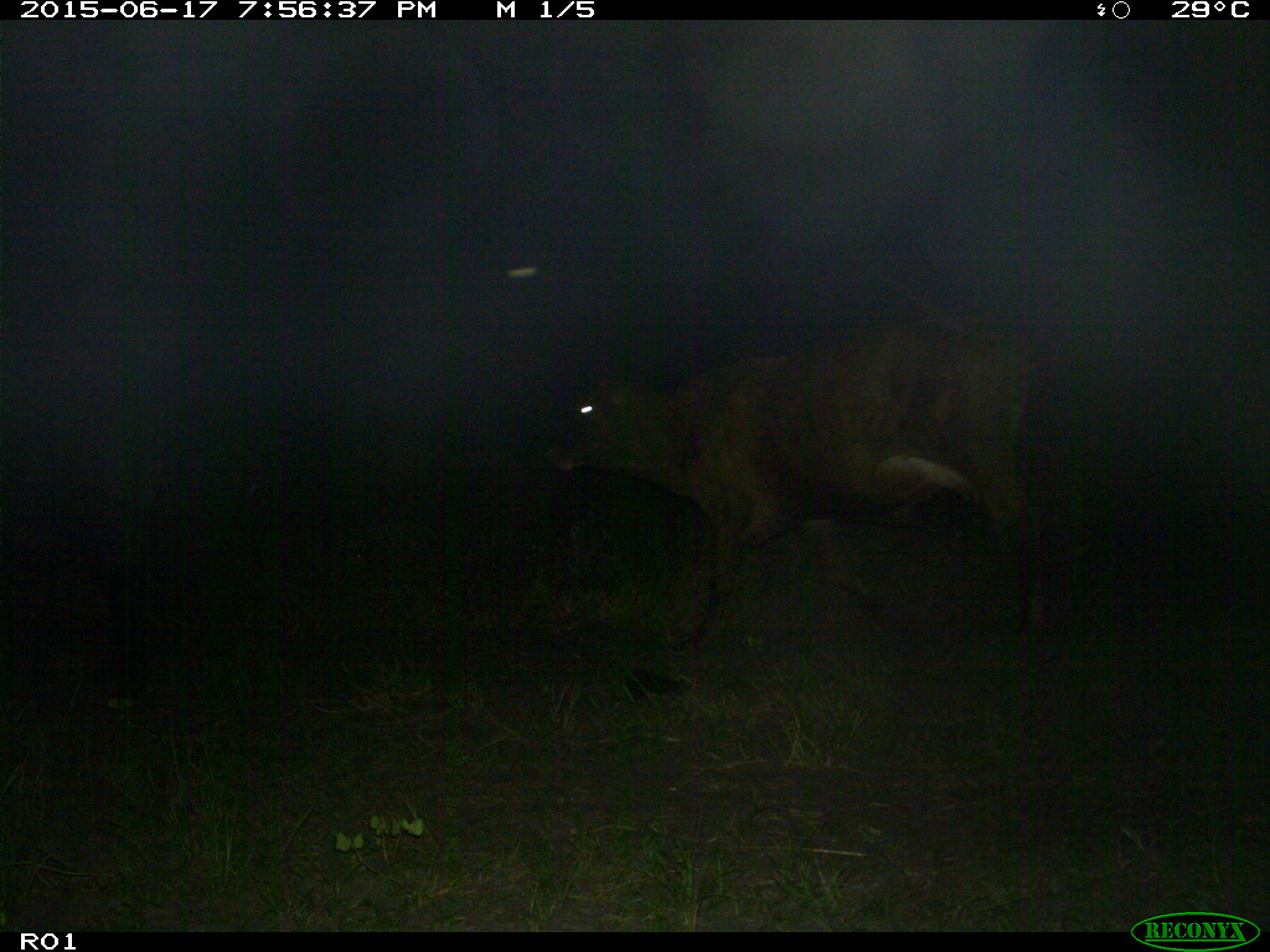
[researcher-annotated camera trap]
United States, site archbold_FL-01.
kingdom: Animalia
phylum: Chordata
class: Mammalia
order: Artiodactyla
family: Bovidae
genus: Bos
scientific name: Bos taurus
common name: domestic cow